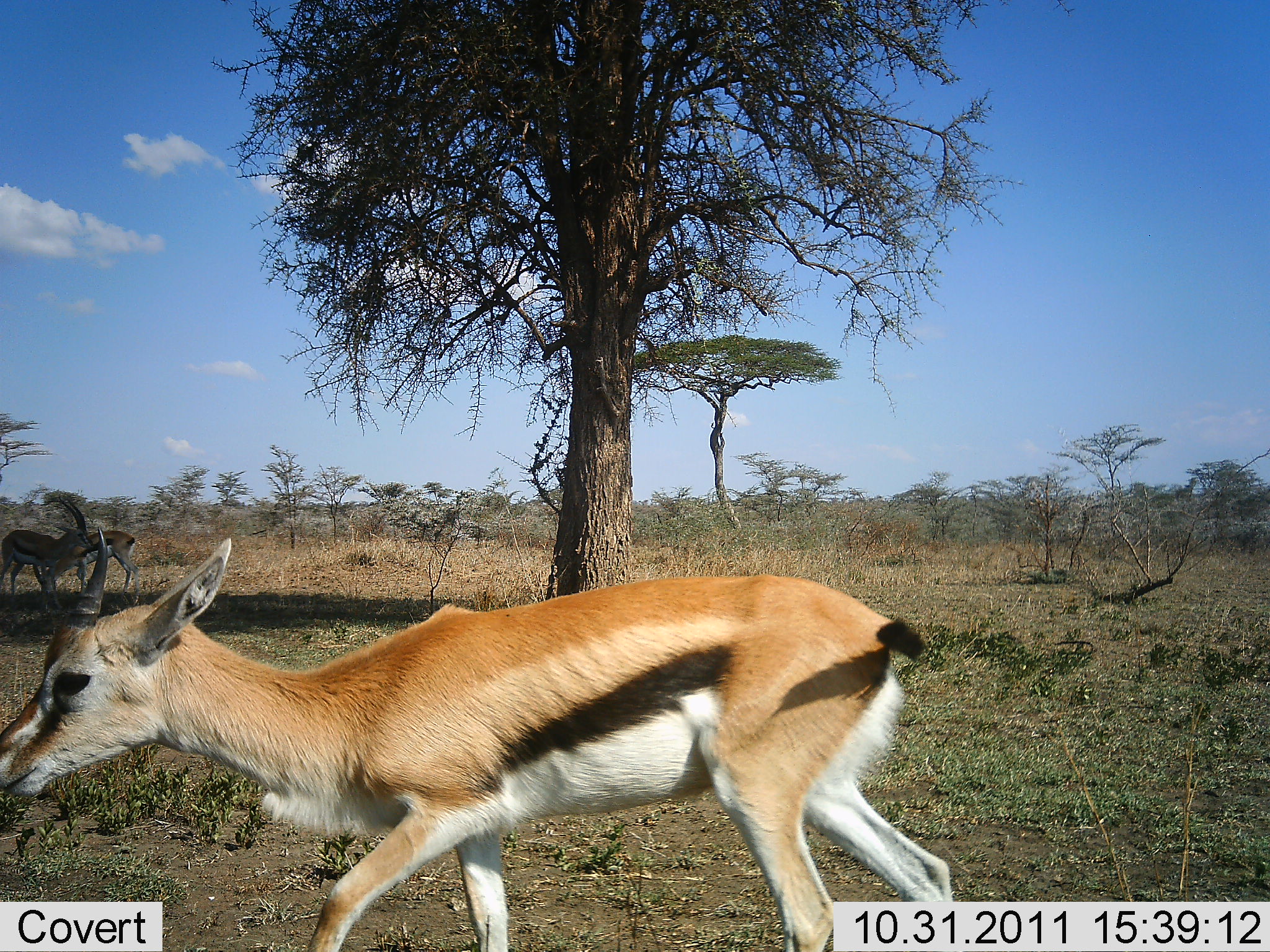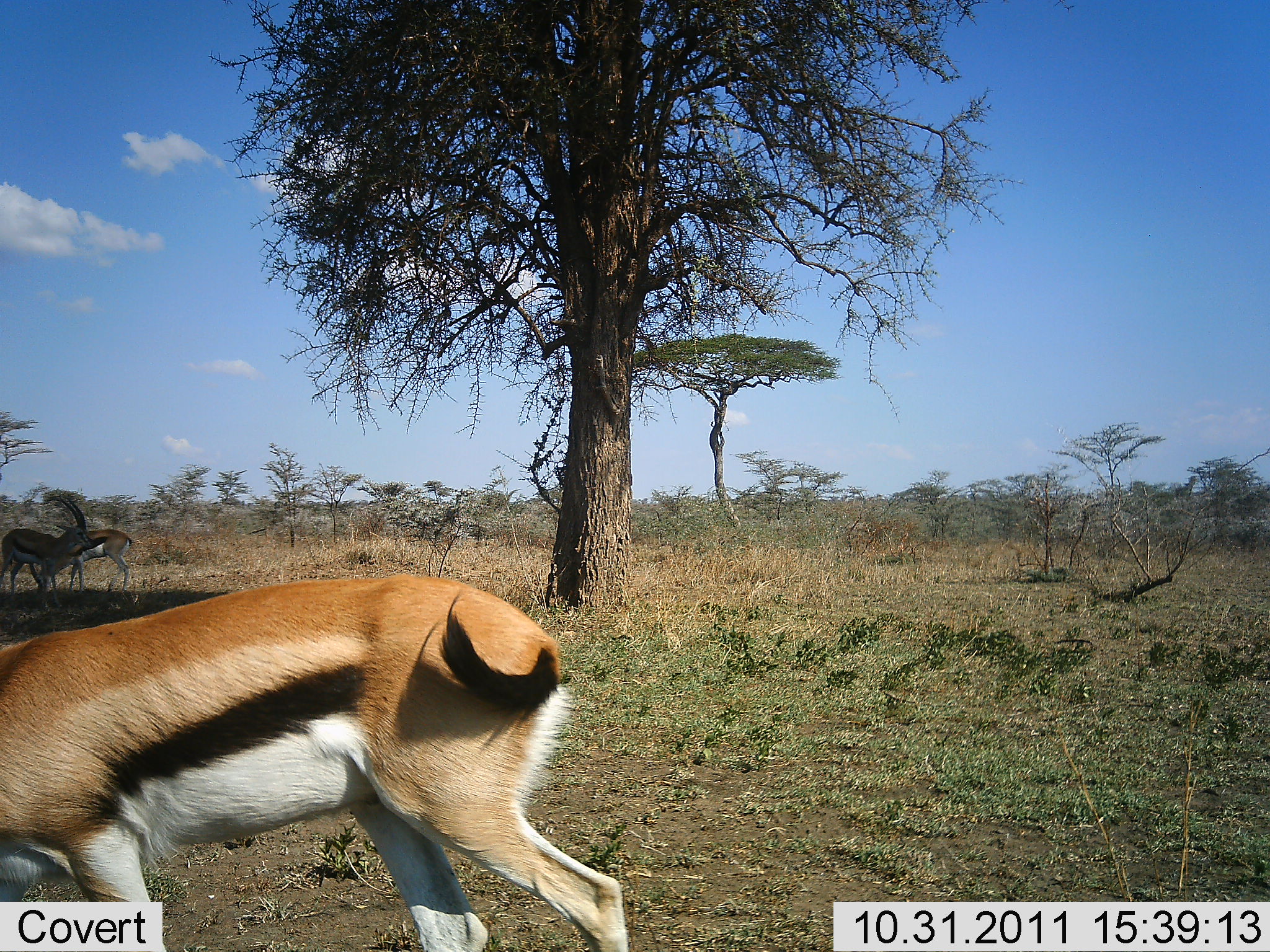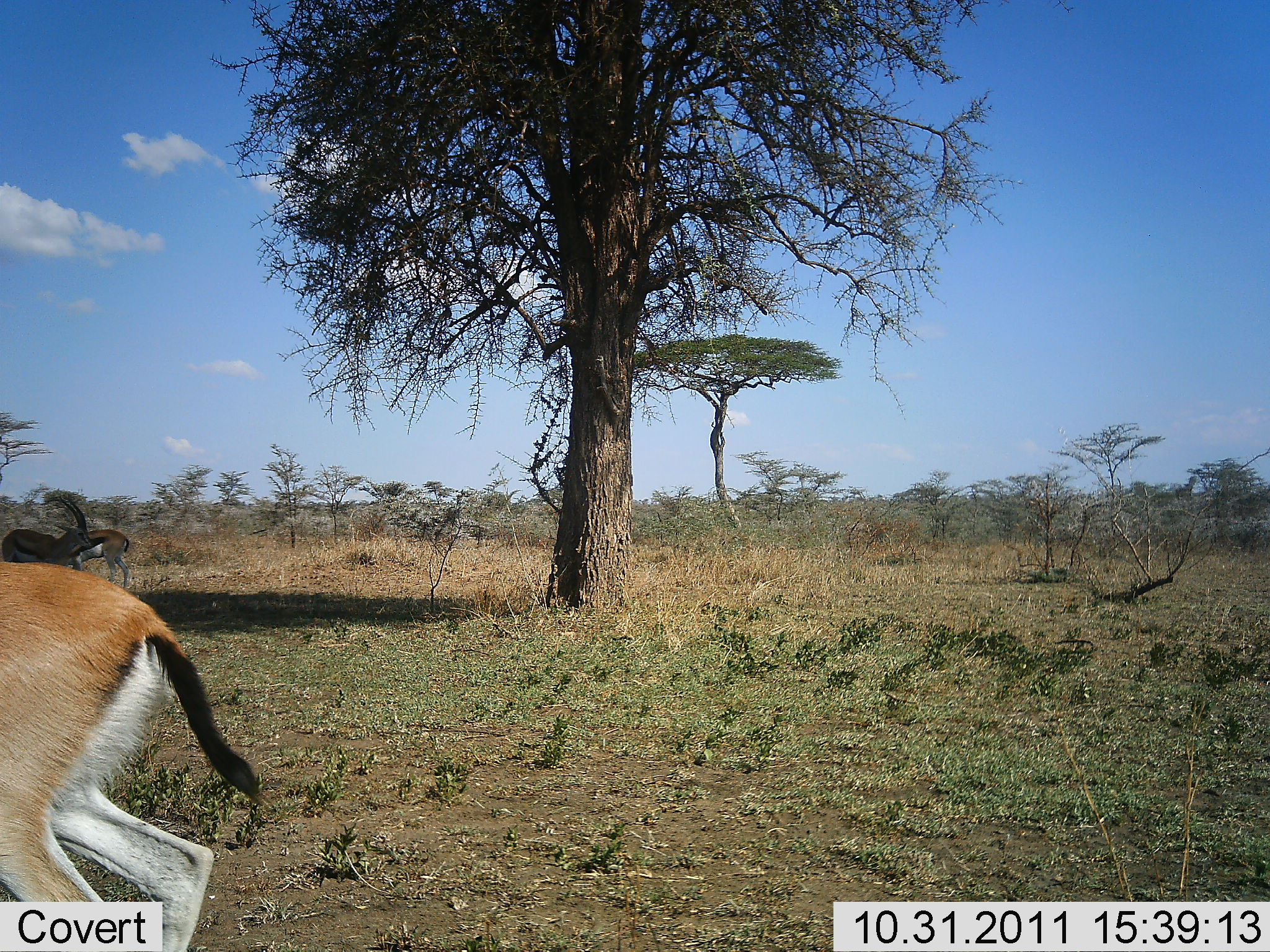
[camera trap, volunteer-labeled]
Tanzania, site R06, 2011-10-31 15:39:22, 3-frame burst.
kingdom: Animalia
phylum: Chordata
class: Mammalia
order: Artiodactyla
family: Bovidae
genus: Eudorcas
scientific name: Eudorcas thomsonii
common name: thomson's gazelle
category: gazellethomsons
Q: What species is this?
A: Gazellethomsons (thomson's gazelle) (Eudorcas thomsonii).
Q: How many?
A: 3.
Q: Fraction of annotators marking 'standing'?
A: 73%.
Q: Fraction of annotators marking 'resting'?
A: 0%.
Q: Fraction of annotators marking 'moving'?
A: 82%.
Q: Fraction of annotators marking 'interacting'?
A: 0%.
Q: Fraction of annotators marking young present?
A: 0%.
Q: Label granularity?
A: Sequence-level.